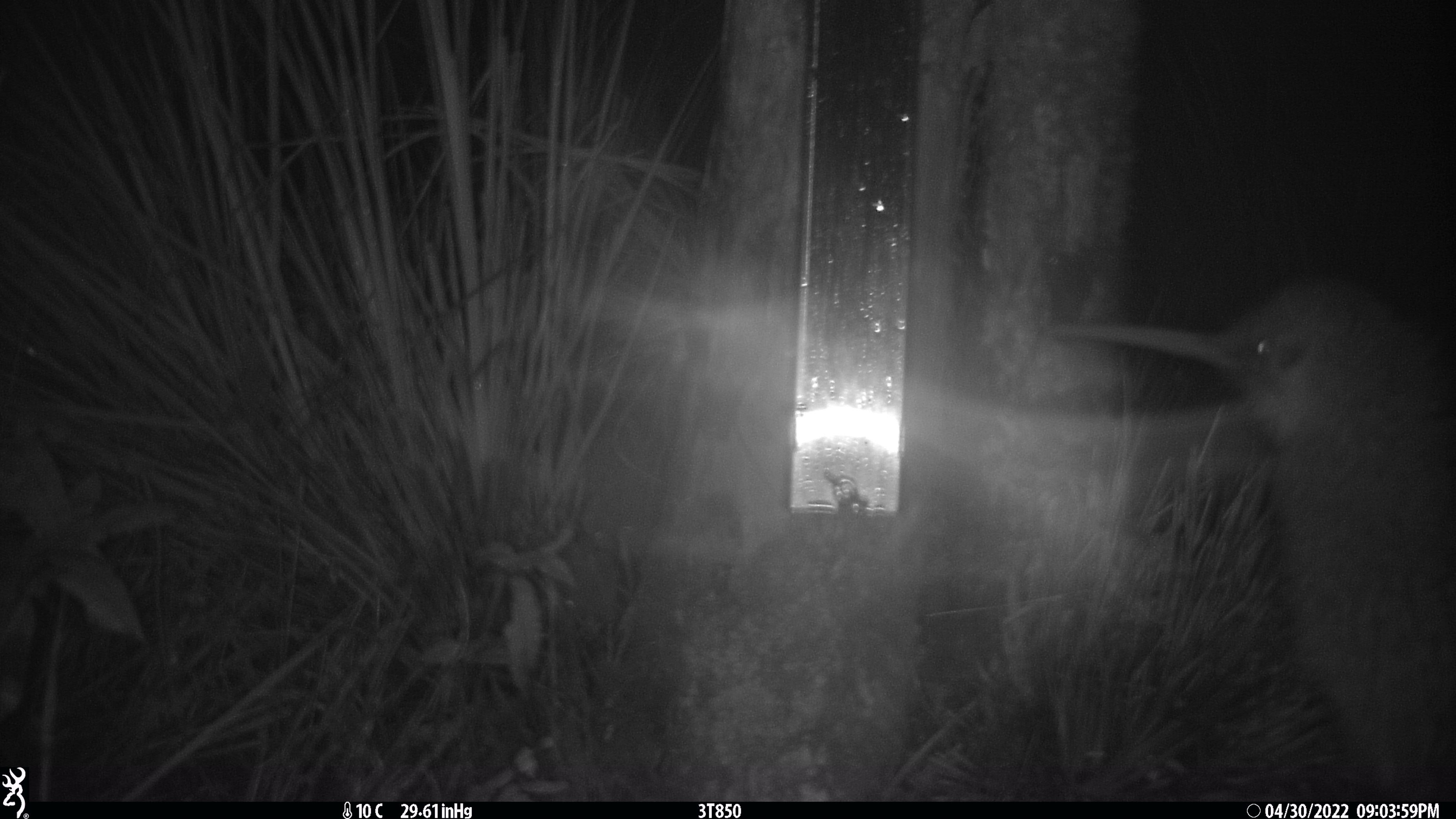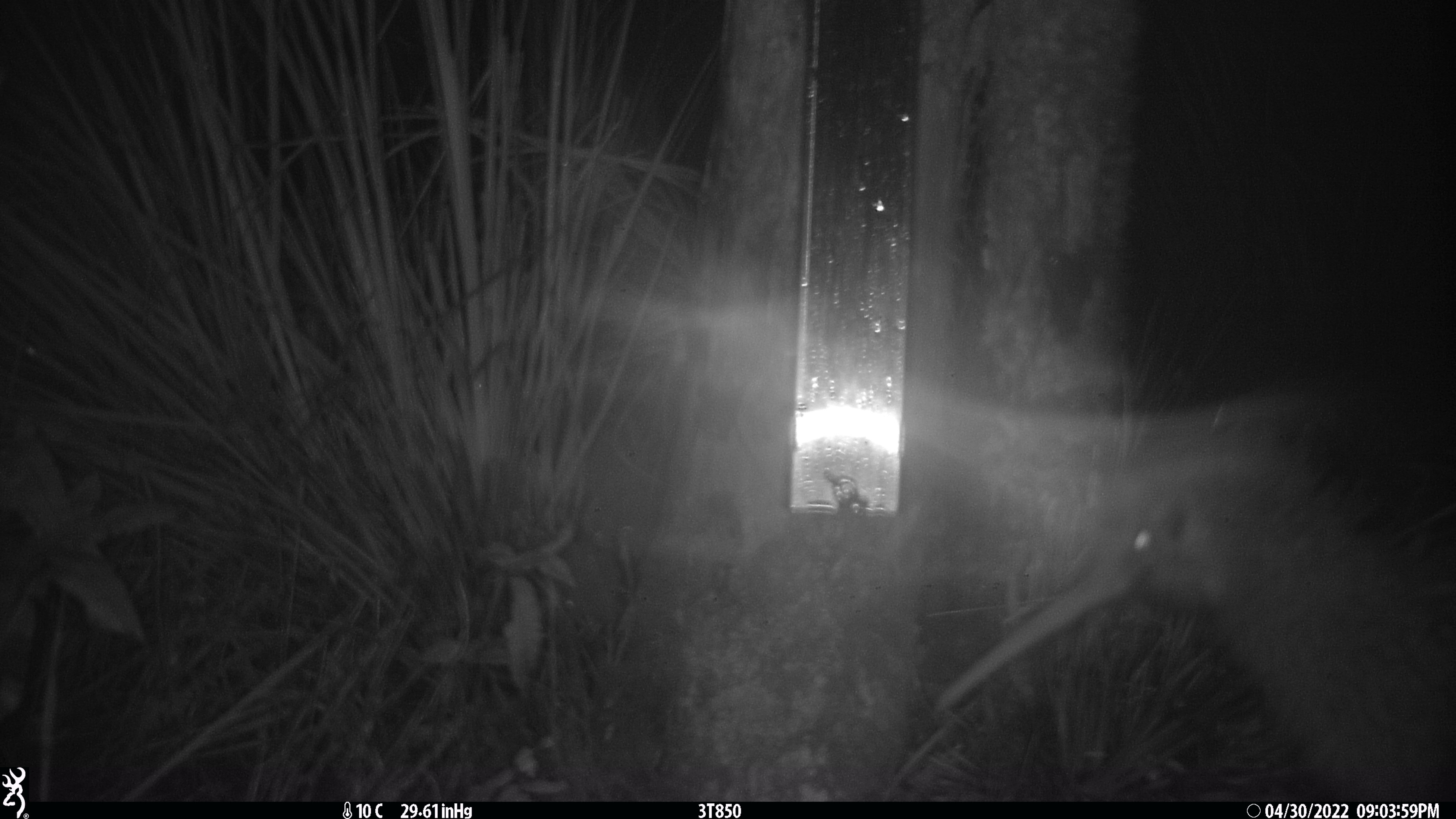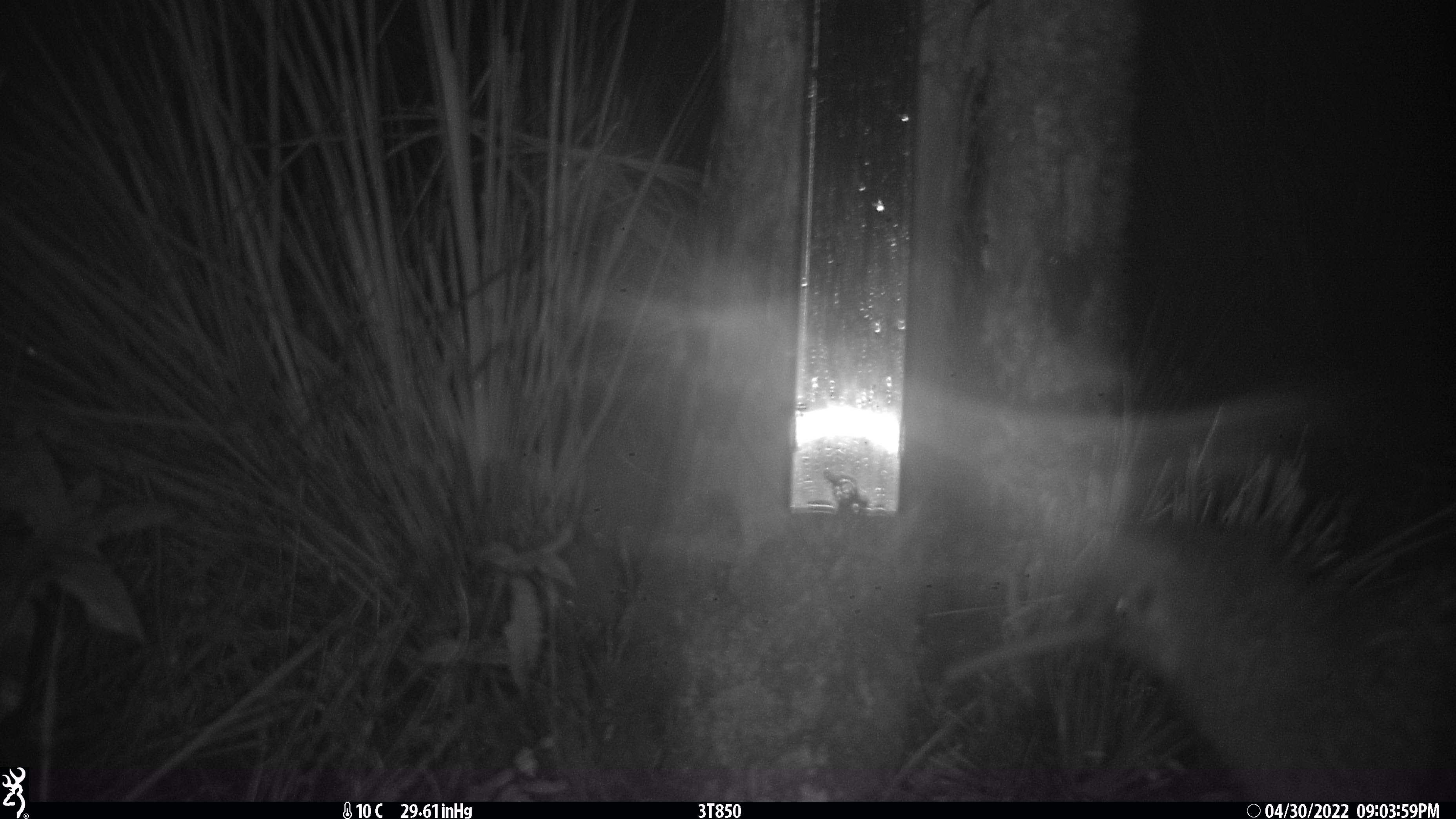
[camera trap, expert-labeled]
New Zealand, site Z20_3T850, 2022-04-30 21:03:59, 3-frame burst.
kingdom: Animalia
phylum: Chordata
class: Aves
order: Apterygiformes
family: Apterygidae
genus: Apteryx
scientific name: Apteryx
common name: kiwi